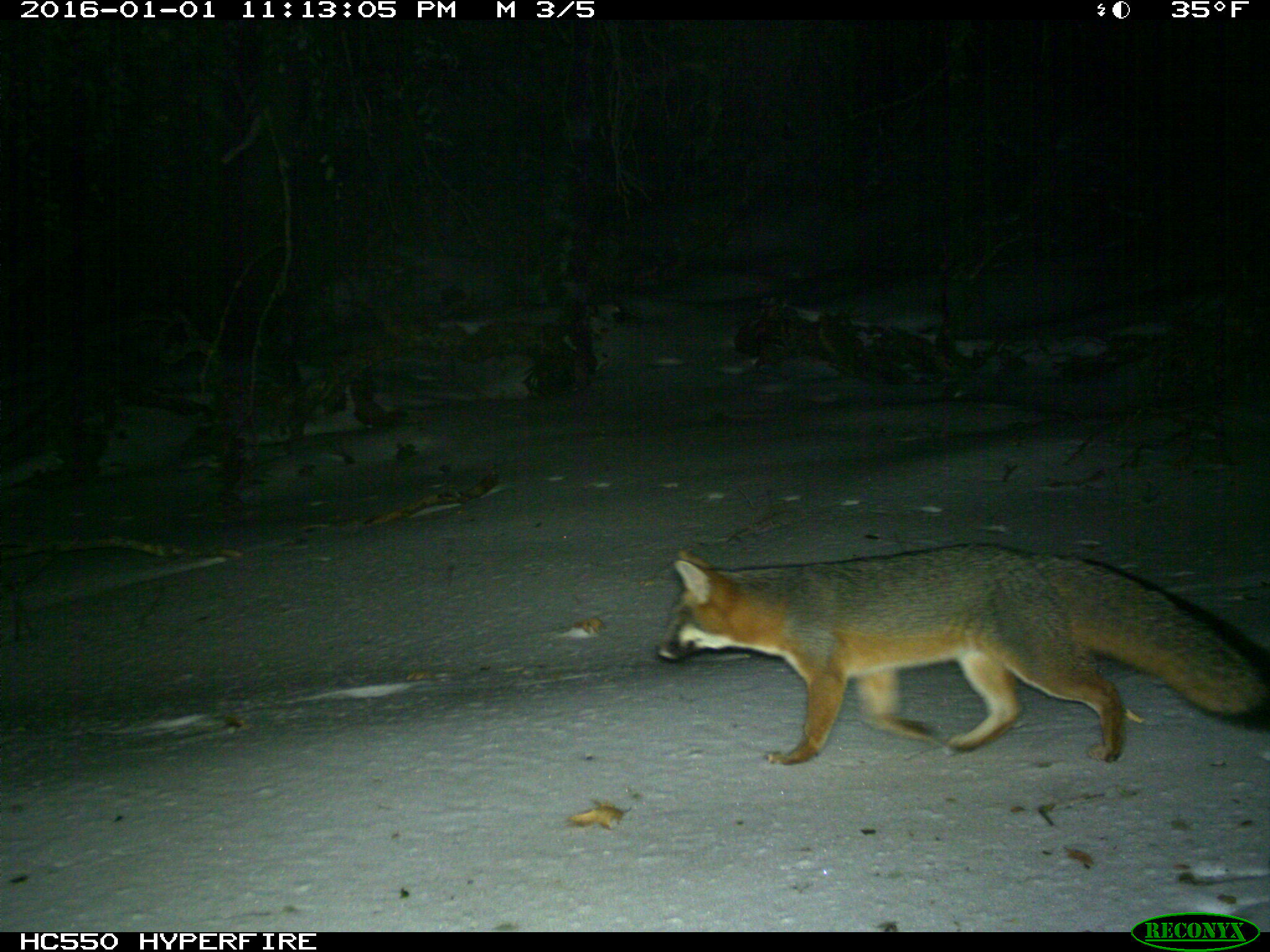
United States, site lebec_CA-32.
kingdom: Animalia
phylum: Chordata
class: Mammalia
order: Carnivora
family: Canidae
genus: Urocyon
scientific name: Urocyon cinereoargenteus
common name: gray fox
Urocyon cinereoargenteus (gray fox).